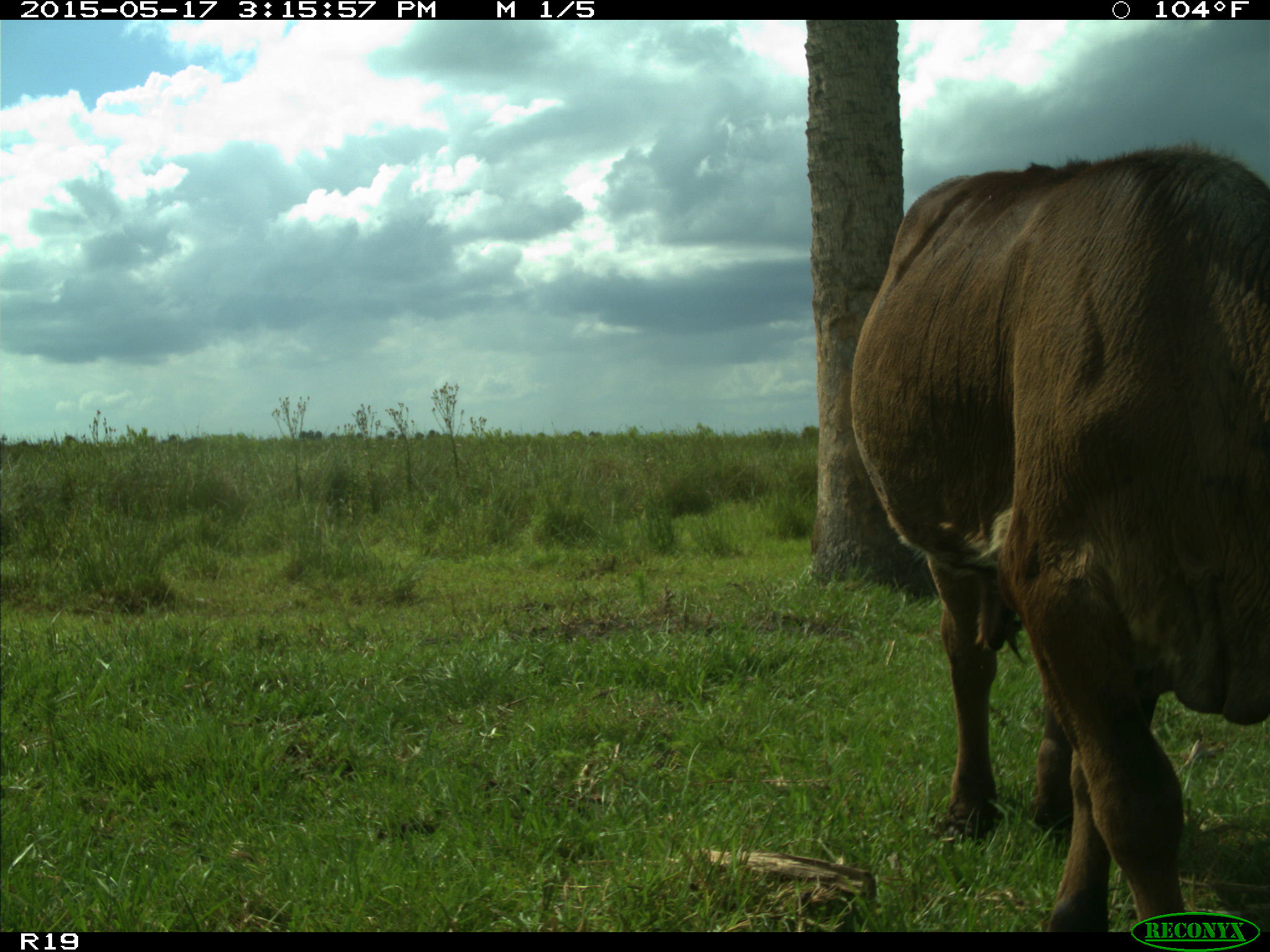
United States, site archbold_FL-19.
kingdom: Animalia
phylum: Chordata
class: Mammalia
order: Artiodactyla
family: Bovidae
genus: Bos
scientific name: Bos taurus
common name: domestic cow